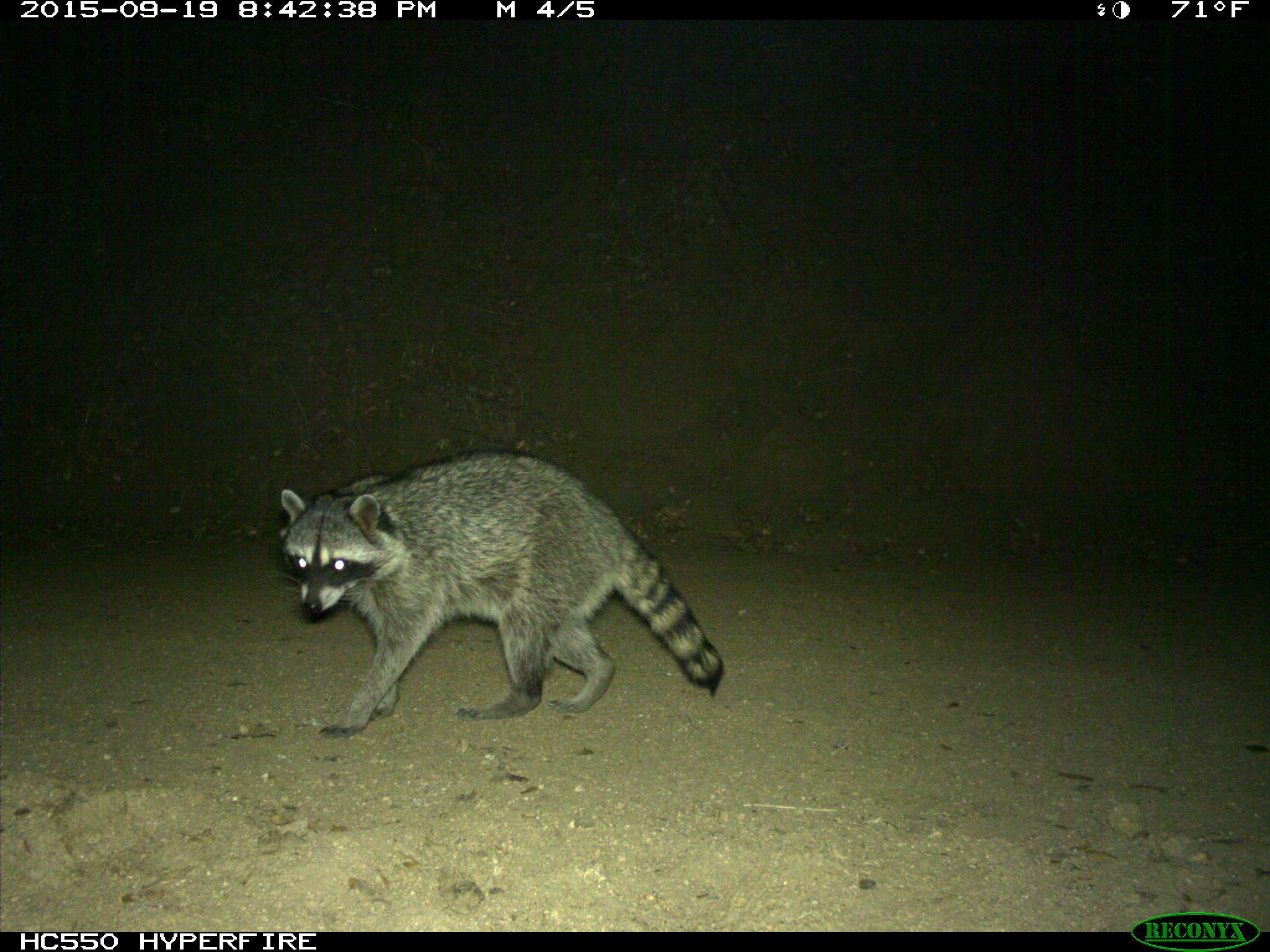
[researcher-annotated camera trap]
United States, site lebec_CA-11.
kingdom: Animalia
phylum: Chordata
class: Mammalia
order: Carnivora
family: Procyonidae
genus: Procyon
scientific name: Procyon lotor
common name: common raccoon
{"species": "Procyon lotor (common raccoon)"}